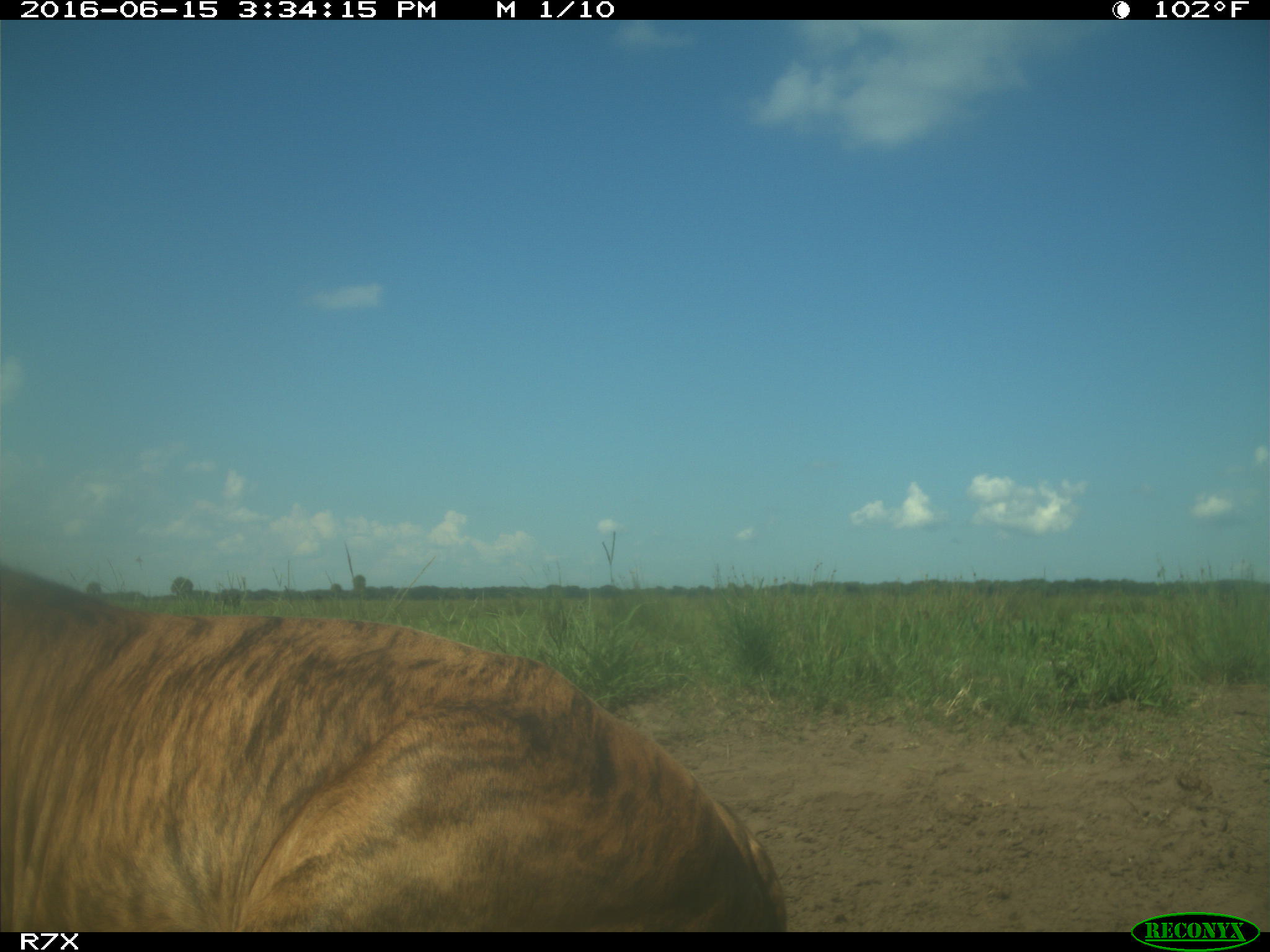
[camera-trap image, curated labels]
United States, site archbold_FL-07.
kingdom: Animalia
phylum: Chordata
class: Mammalia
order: Artiodactyla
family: Bovidae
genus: Bos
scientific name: Bos taurus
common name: domestic cow